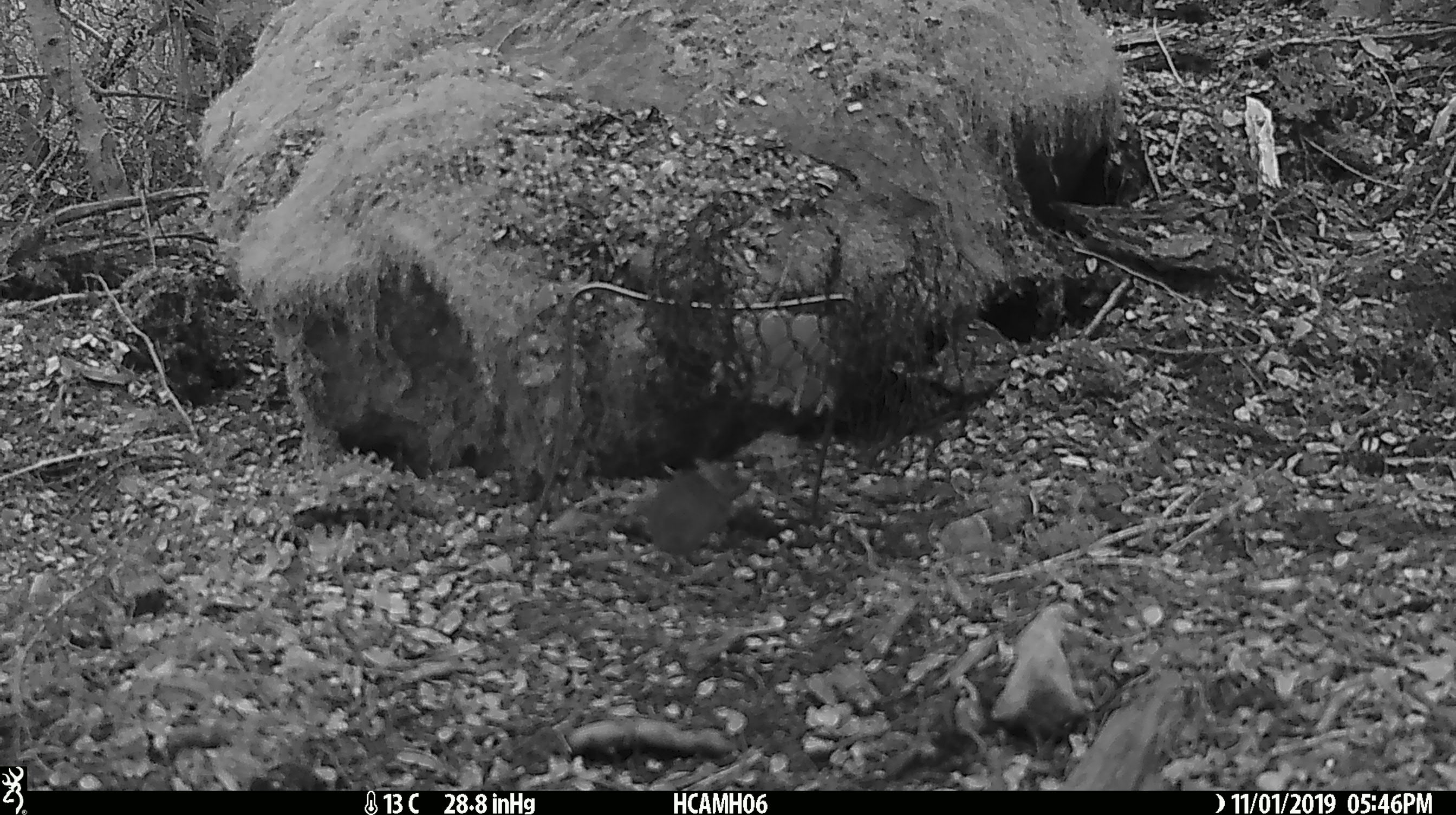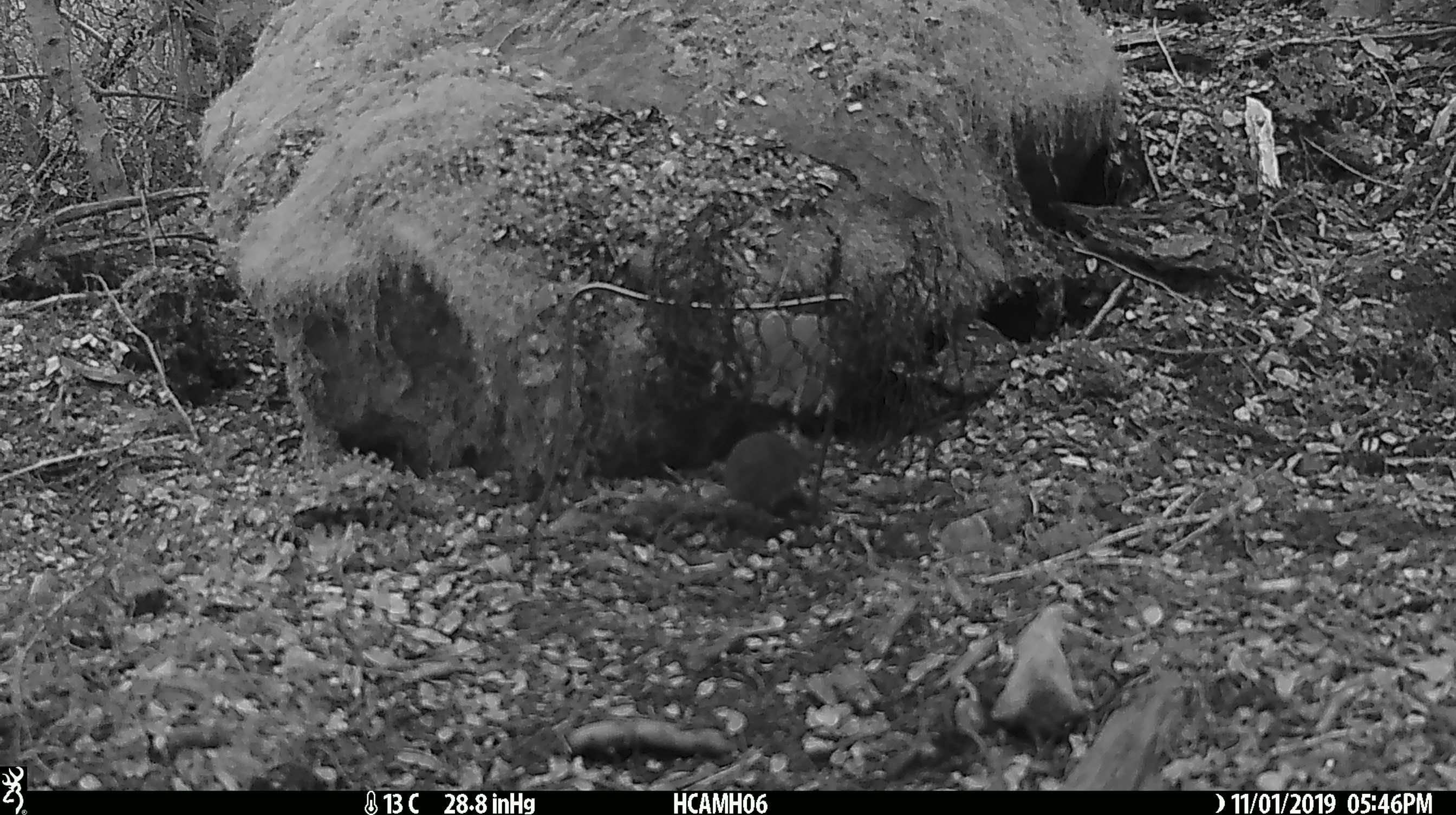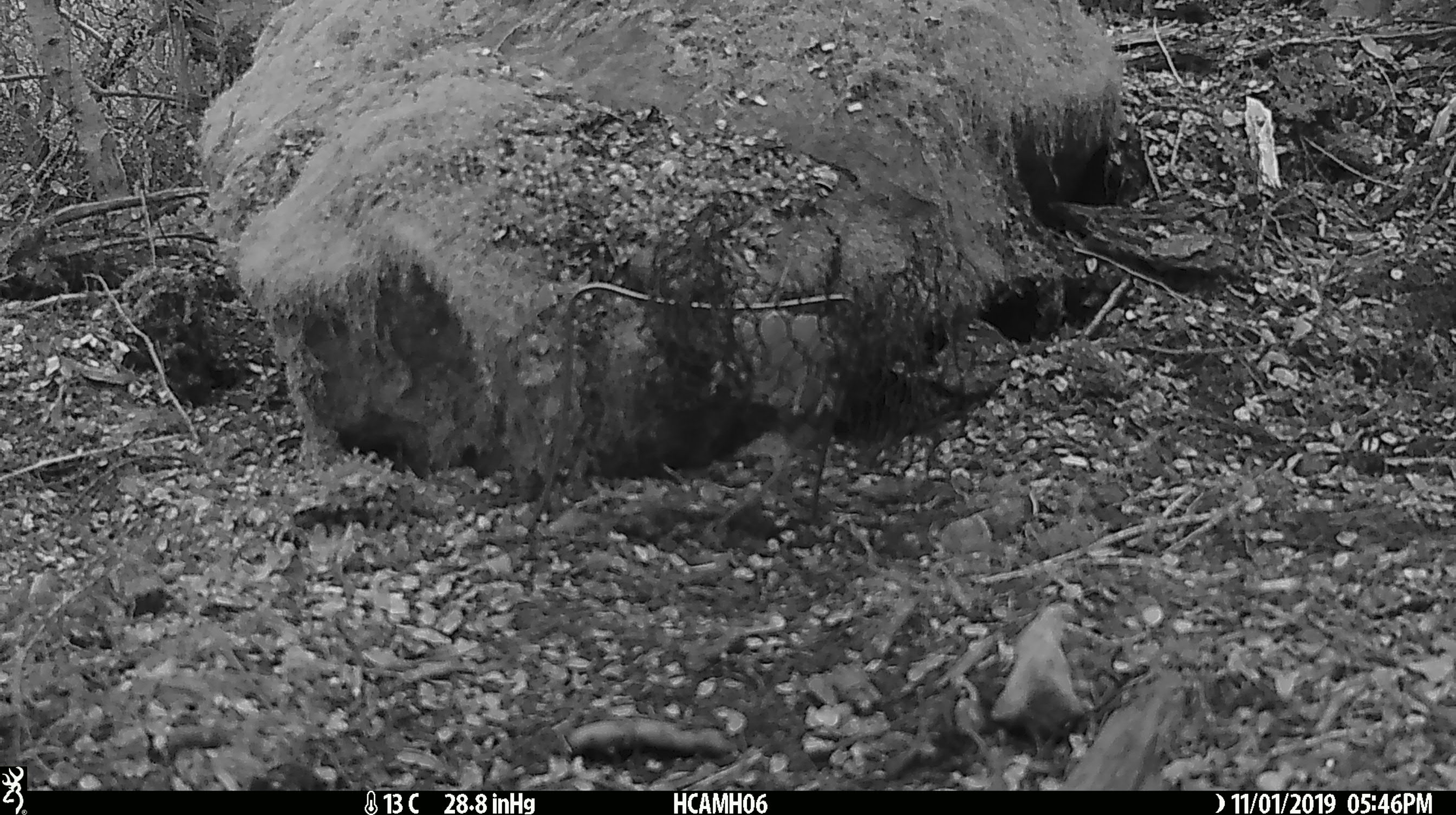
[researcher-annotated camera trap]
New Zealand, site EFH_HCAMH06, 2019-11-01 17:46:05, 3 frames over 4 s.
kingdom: Animalia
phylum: Chordata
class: Mammalia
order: Rodentia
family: Muridae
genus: Mus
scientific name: Mus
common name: mouse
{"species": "mouse (Mus)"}